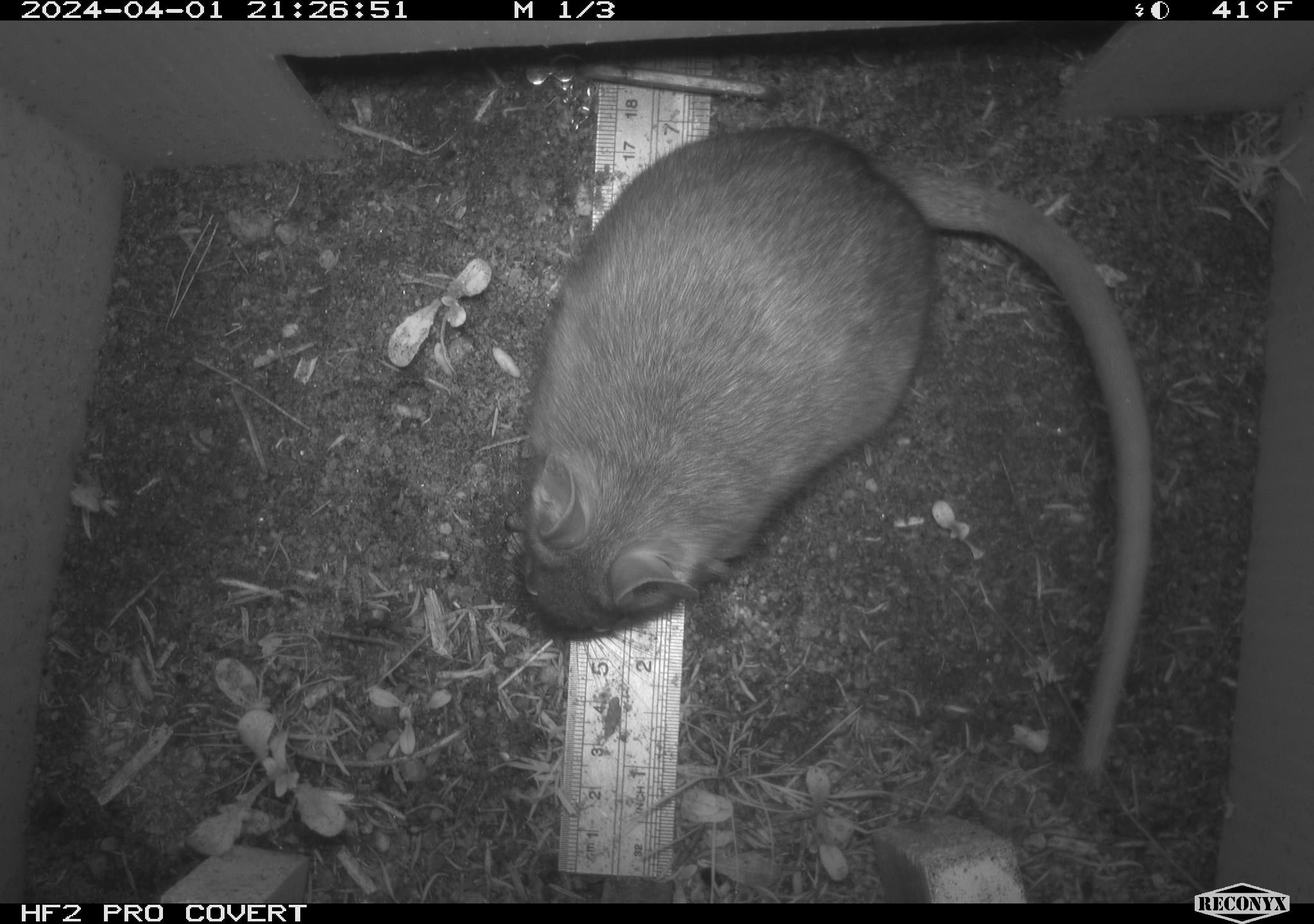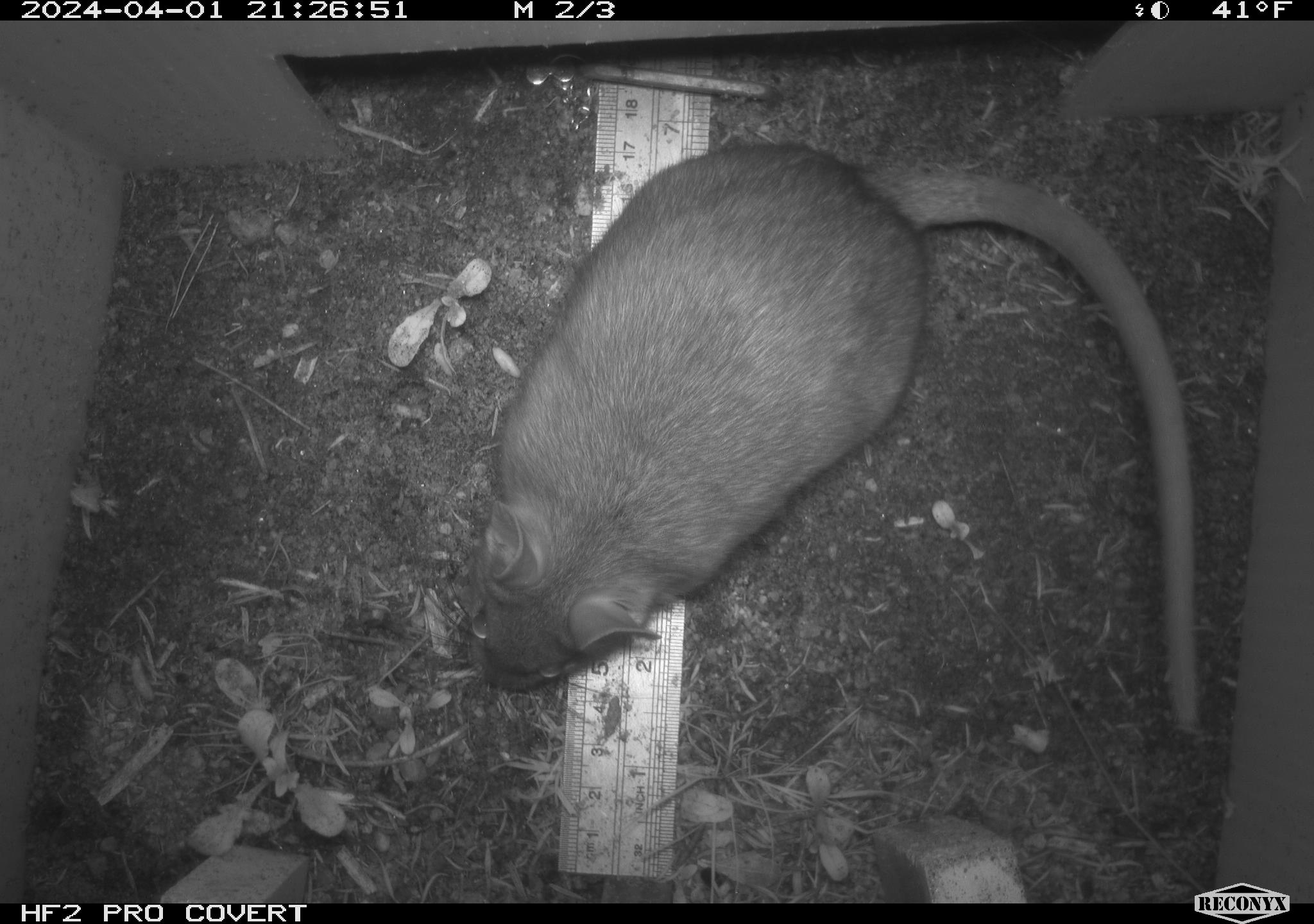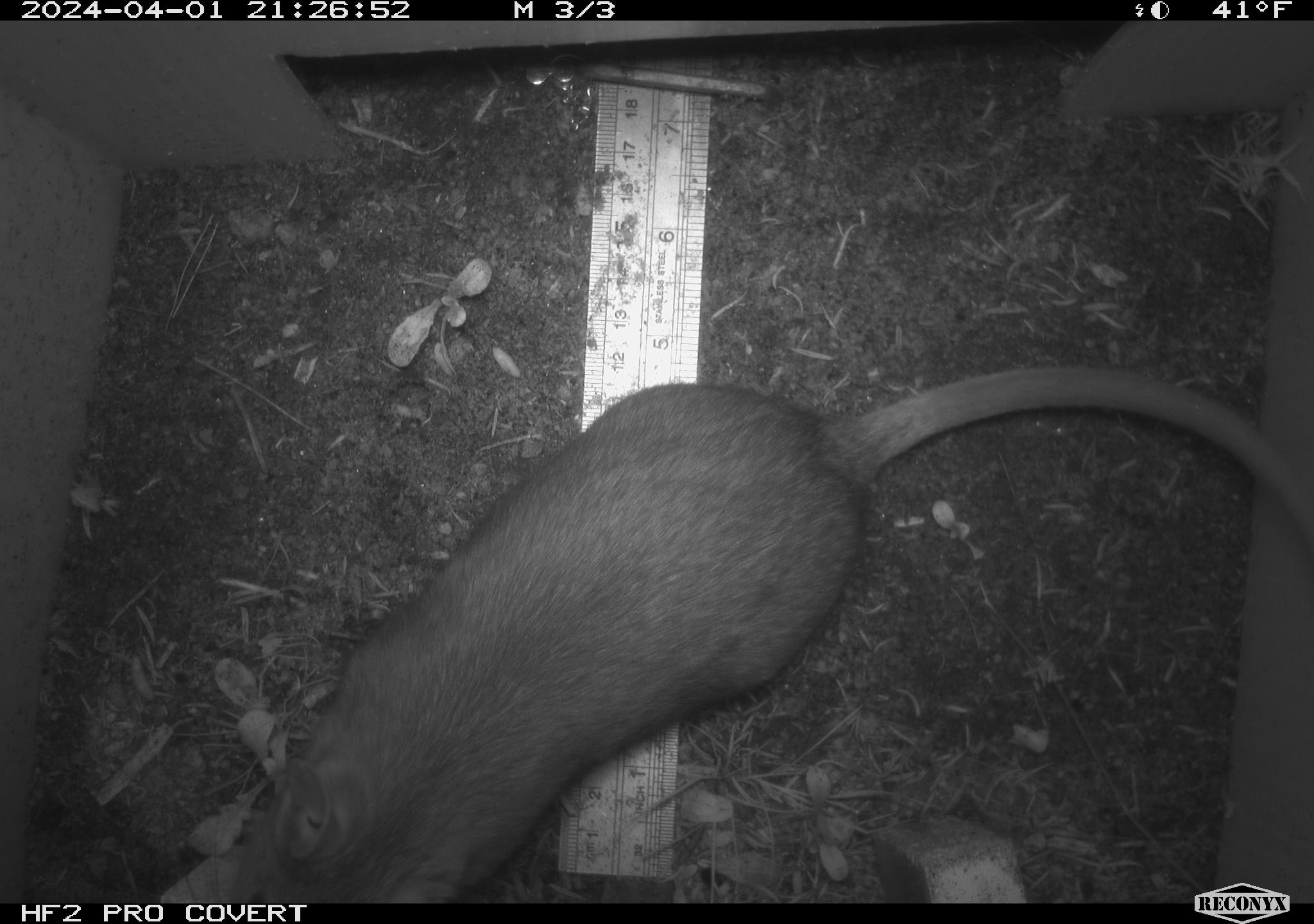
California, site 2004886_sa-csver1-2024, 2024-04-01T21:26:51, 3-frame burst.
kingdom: Animalia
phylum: Chordata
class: Mammalia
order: Rodentia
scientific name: Rodentia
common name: rodent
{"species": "rodent (Rodentia)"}